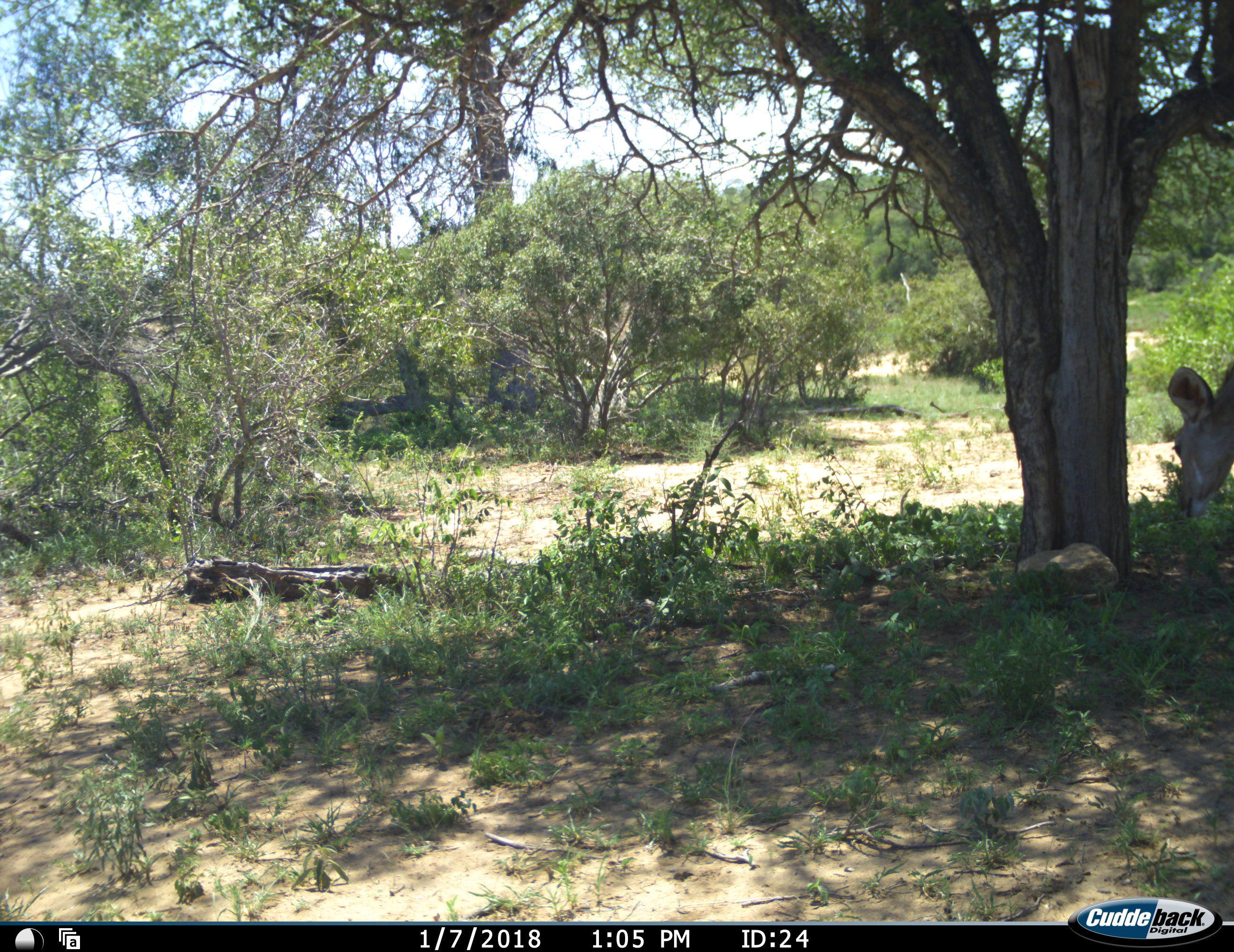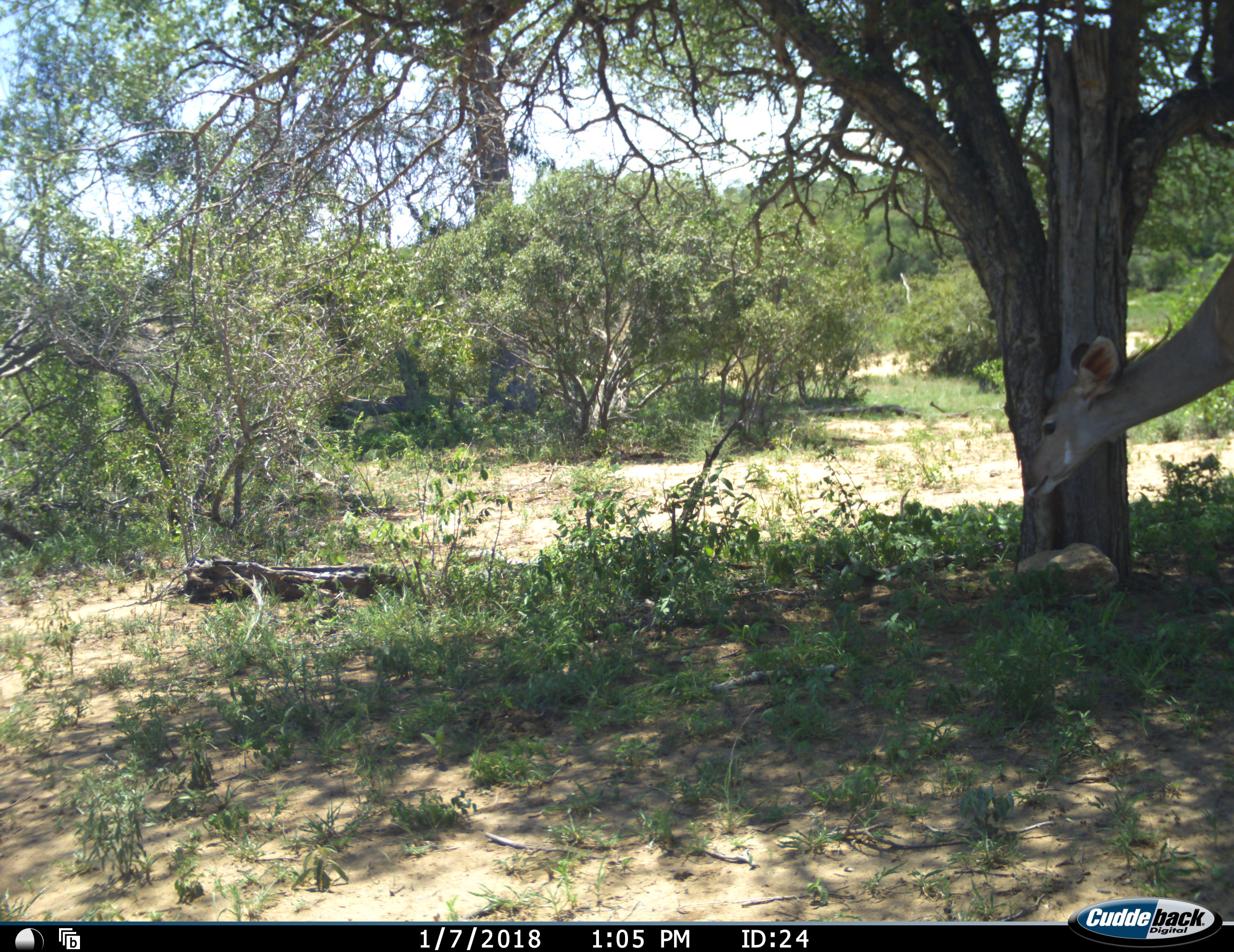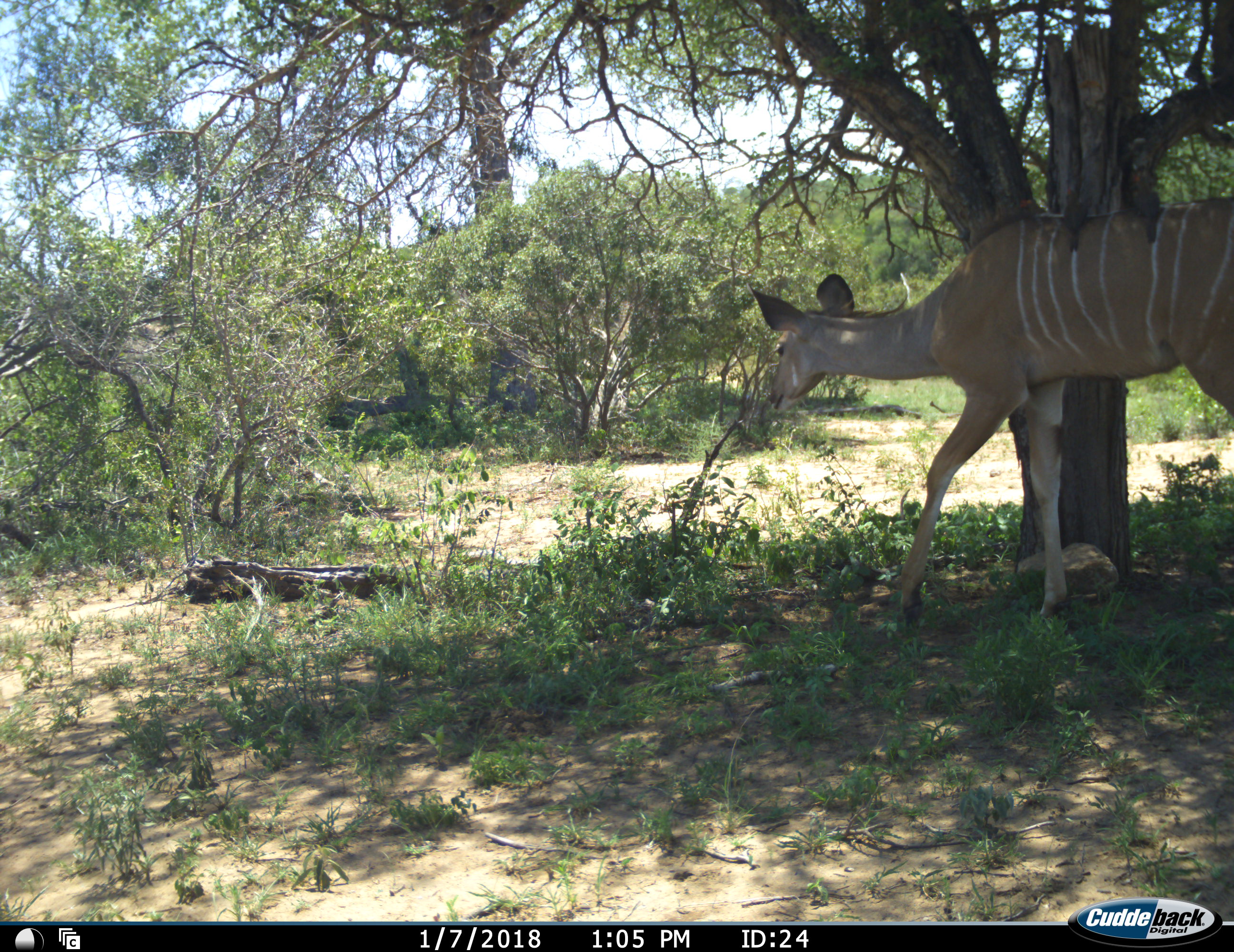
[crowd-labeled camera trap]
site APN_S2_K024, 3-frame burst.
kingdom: Animalia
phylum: Chordata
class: Mammalia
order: Artiodactyla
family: Bovidae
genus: Tragelaphus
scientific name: Tragelaphus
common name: kudu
Kudu (Tragelaphus), count 1. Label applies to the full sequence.